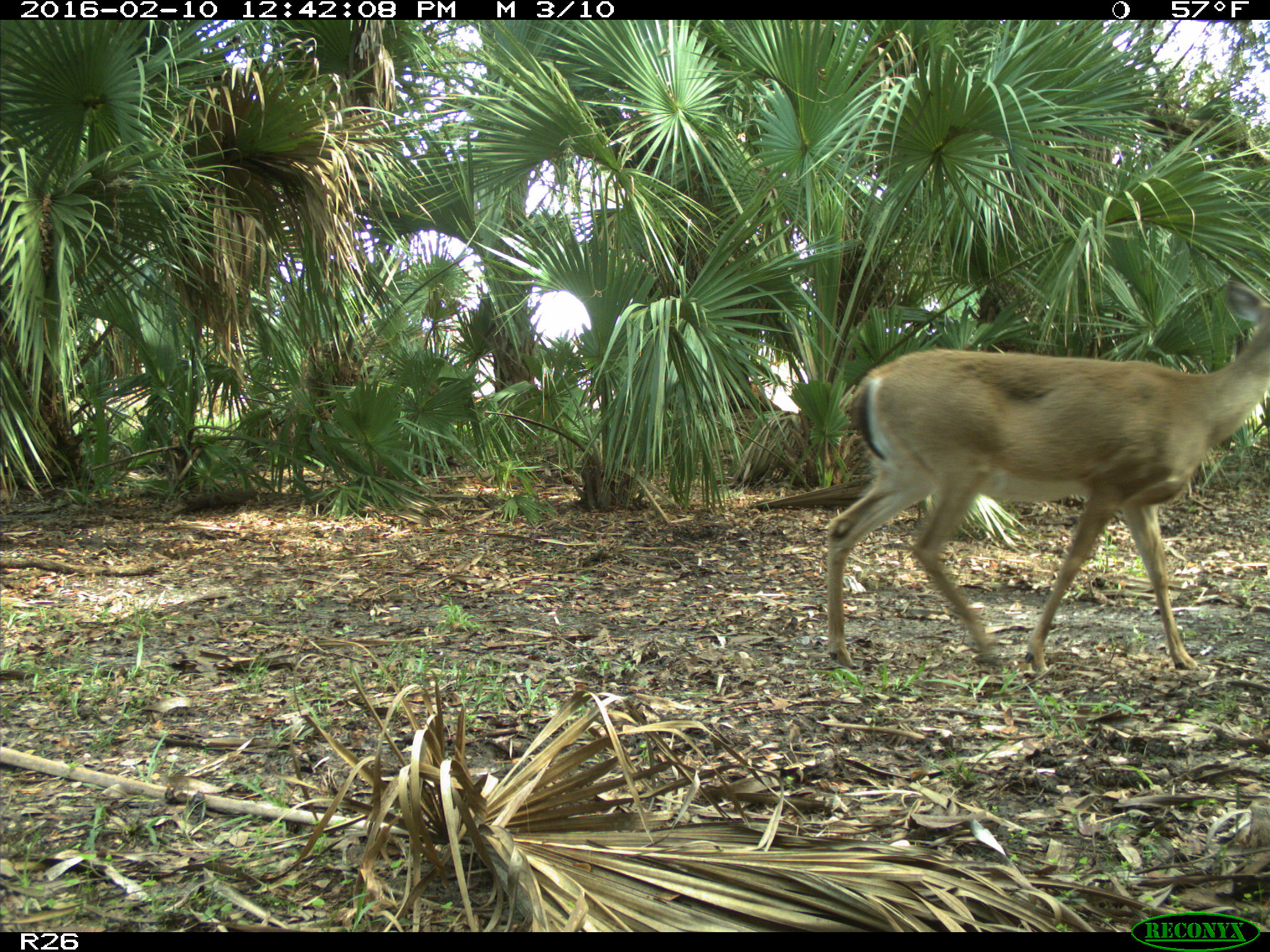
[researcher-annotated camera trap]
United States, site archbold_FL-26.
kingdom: Animalia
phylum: Chordata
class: Mammalia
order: Artiodactyla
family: Cervidae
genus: Odocoileus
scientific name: Odocoileus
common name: deer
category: unidentified deer